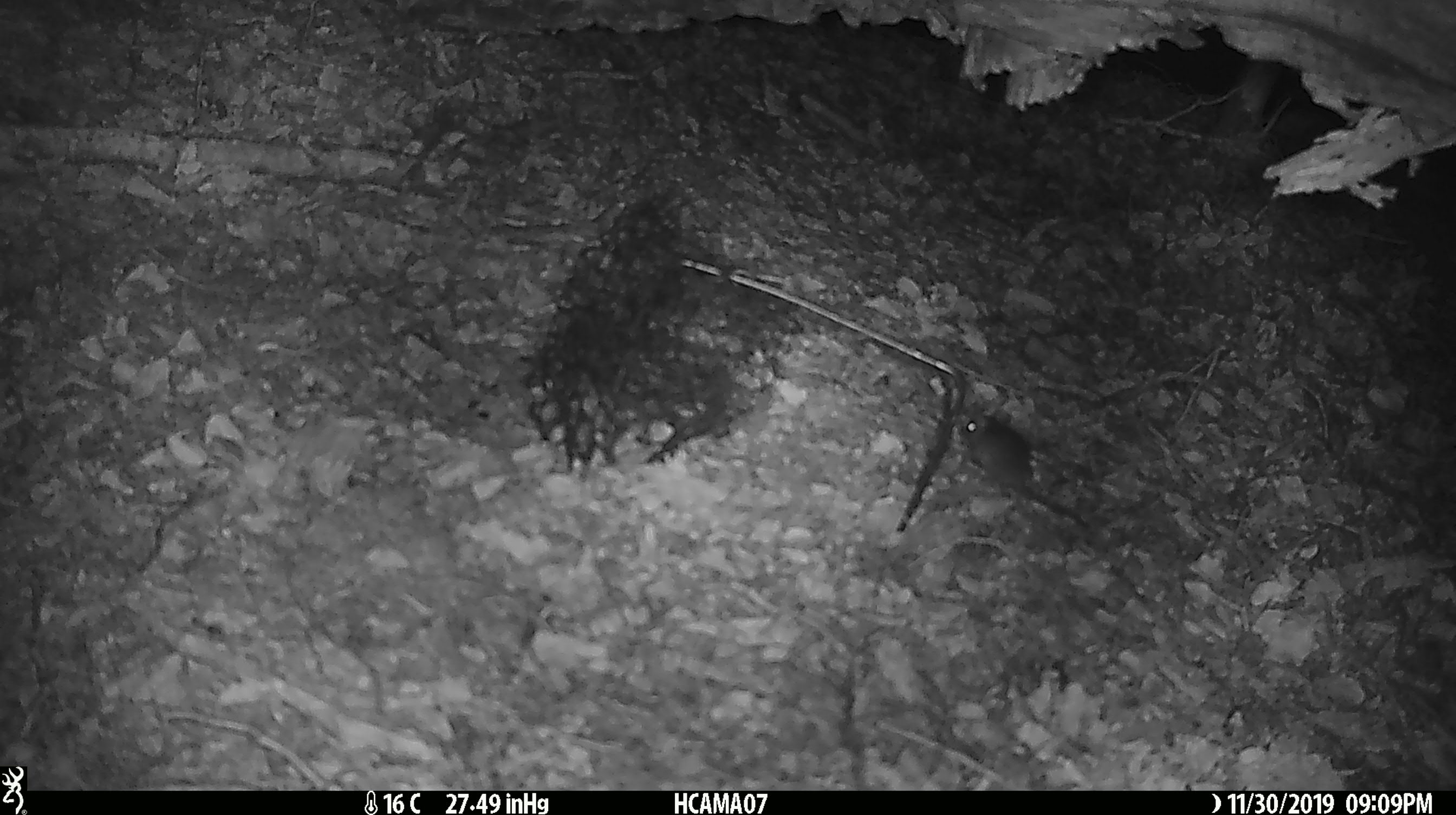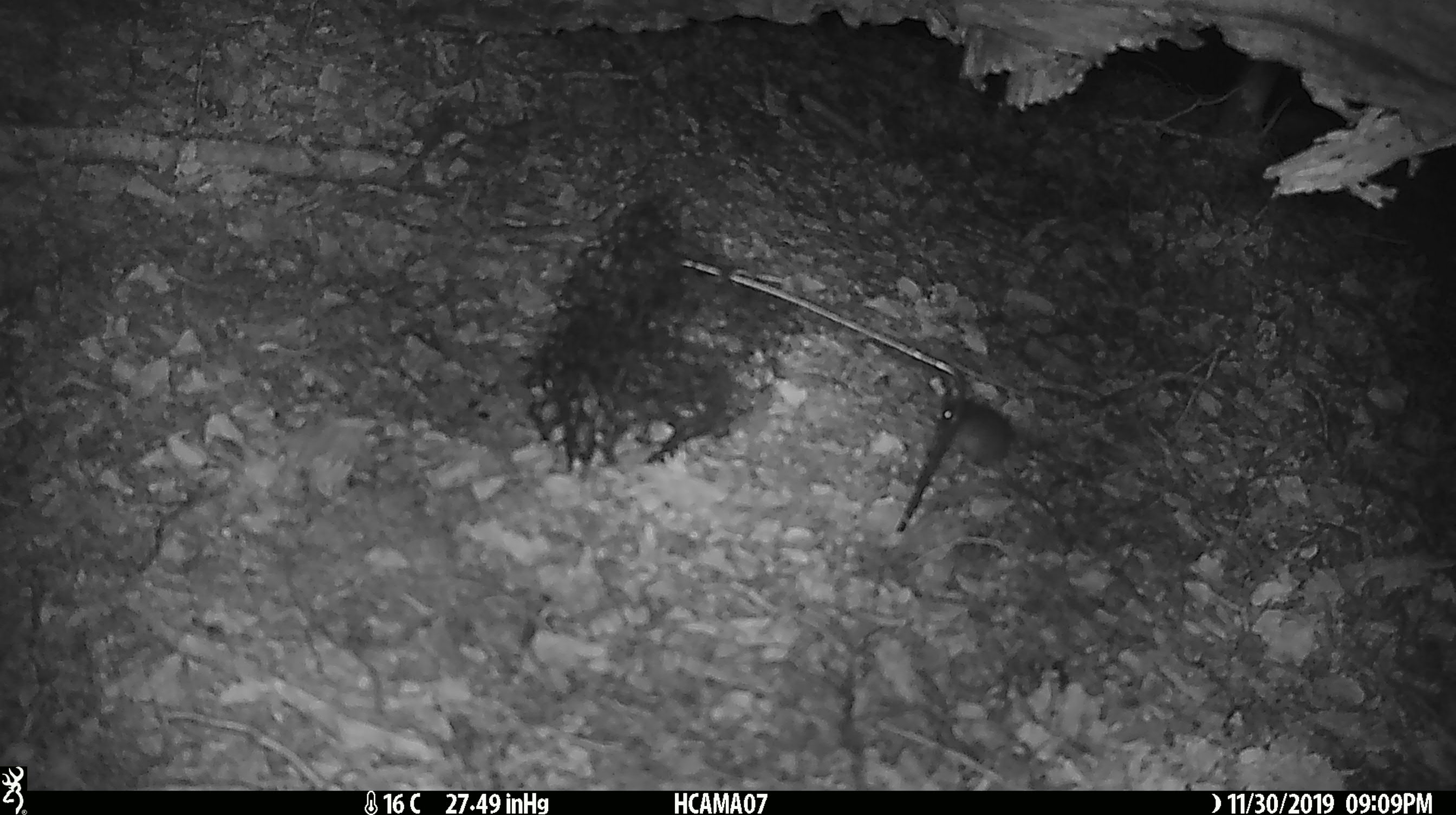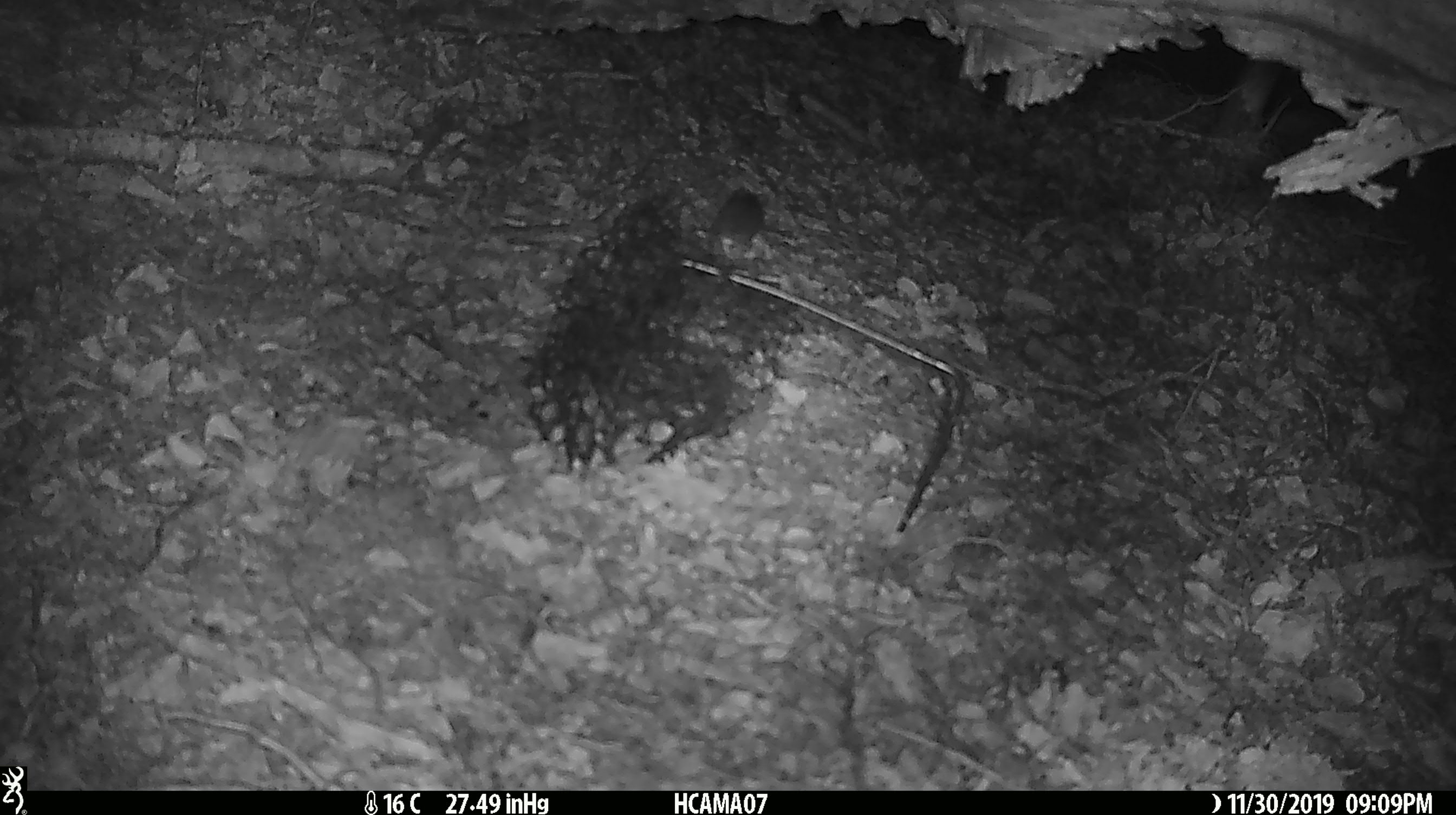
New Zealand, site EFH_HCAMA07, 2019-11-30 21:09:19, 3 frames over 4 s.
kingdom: Animalia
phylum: Chordata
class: Mammalia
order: Rodentia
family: Muridae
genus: Mus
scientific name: Mus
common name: mouse